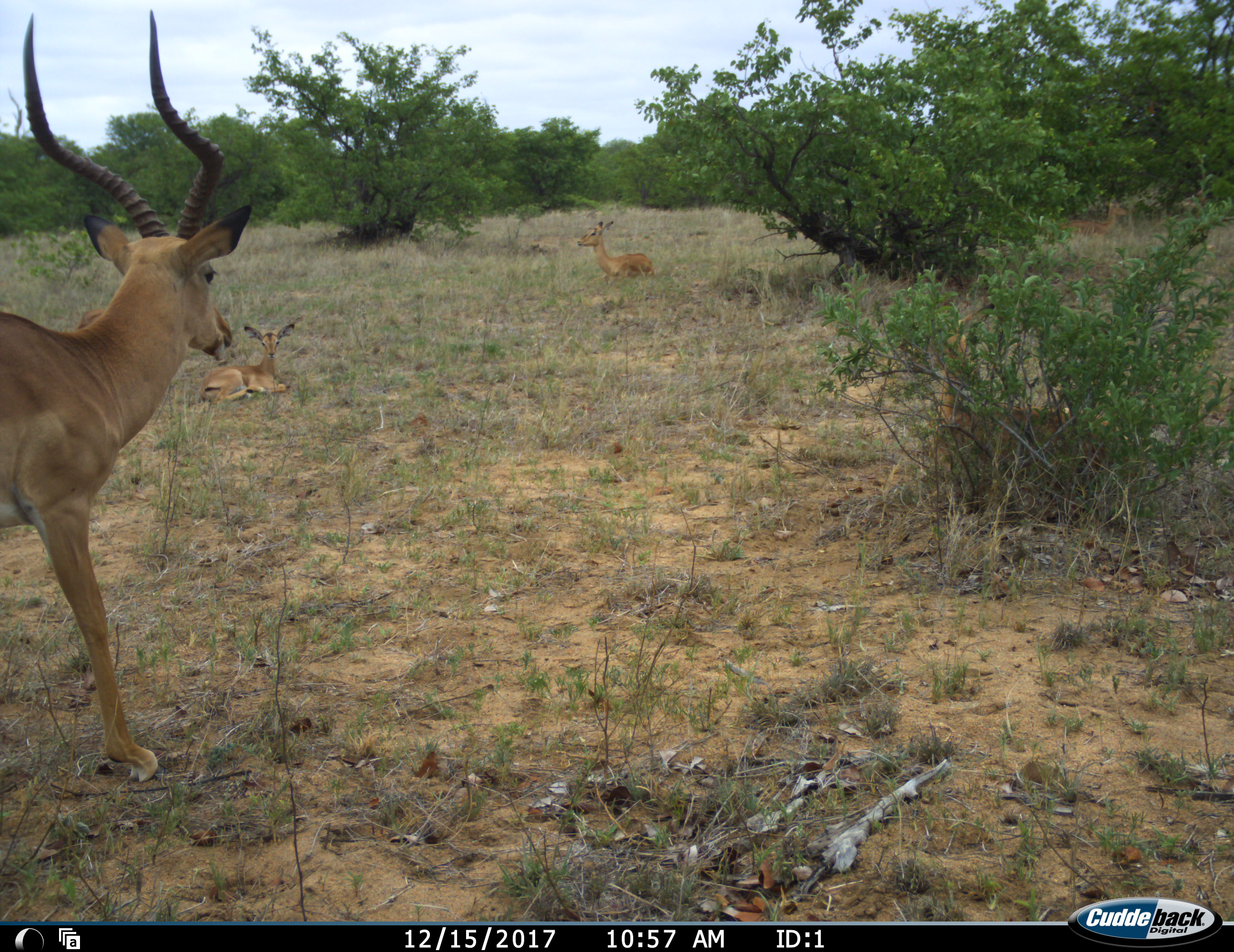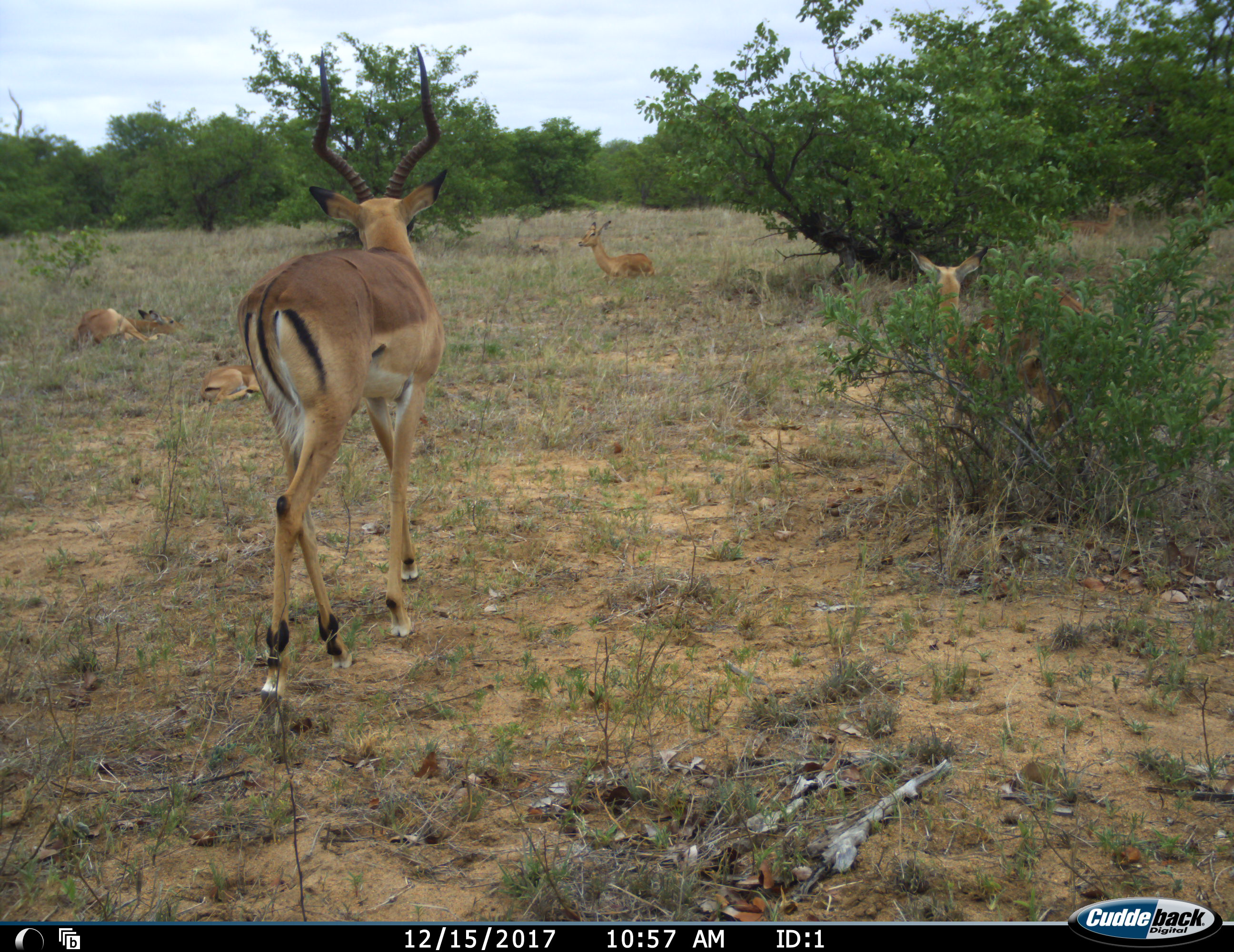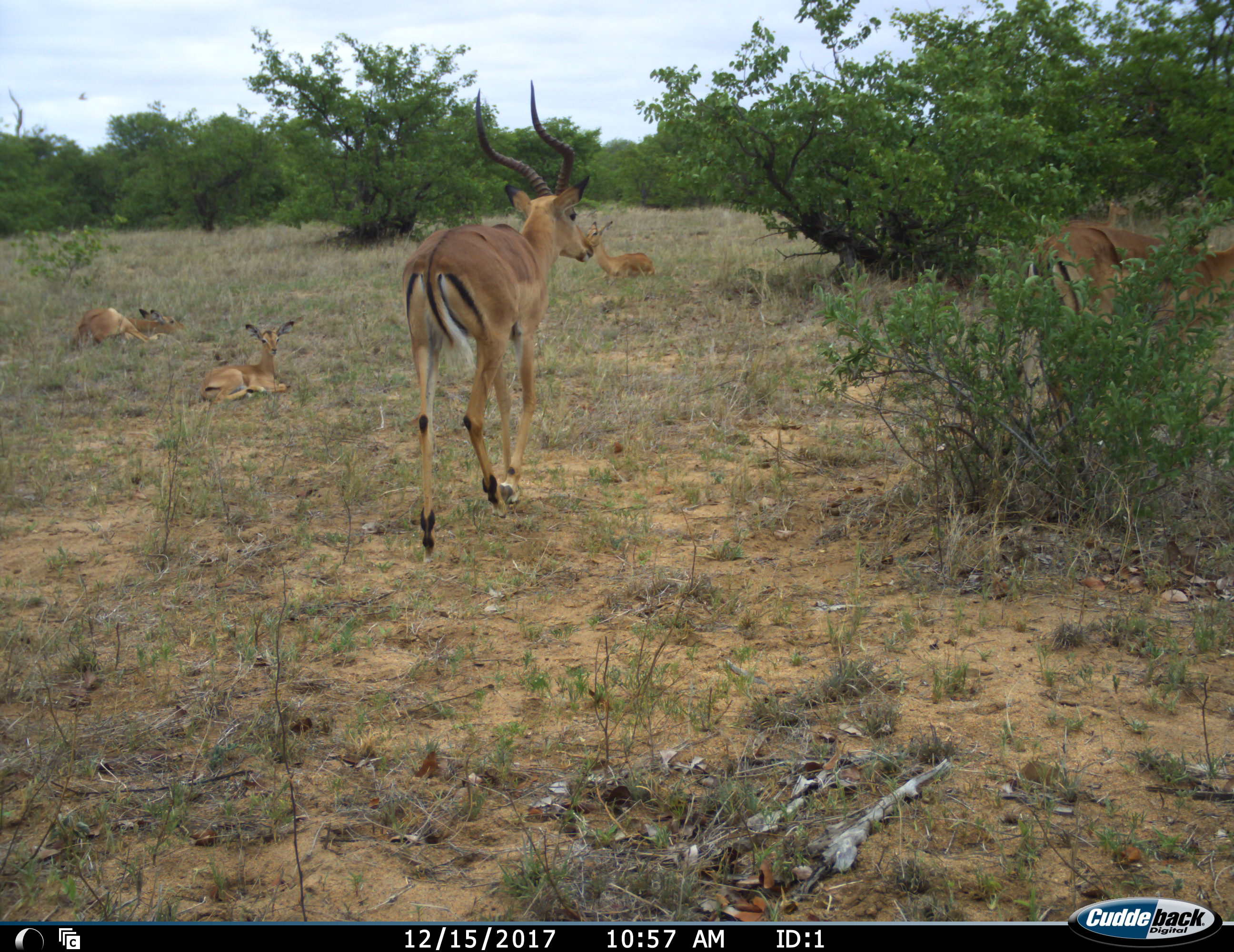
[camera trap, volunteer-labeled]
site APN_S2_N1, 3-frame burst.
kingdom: Animalia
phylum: Chordata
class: Mammalia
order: Artiodactyla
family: Bovidae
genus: Aepyceros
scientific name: Aepyceros melampus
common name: impala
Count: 6.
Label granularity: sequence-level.